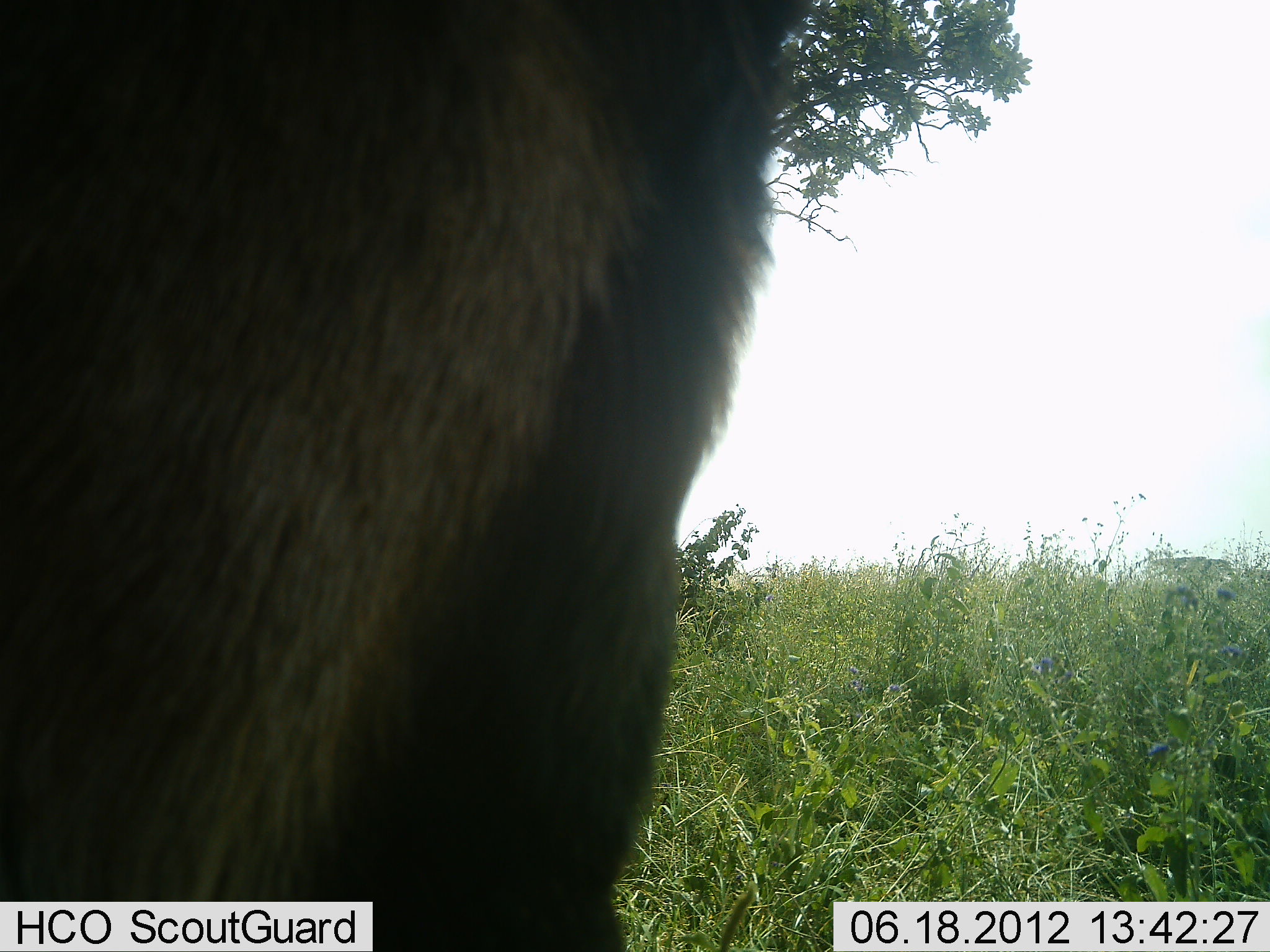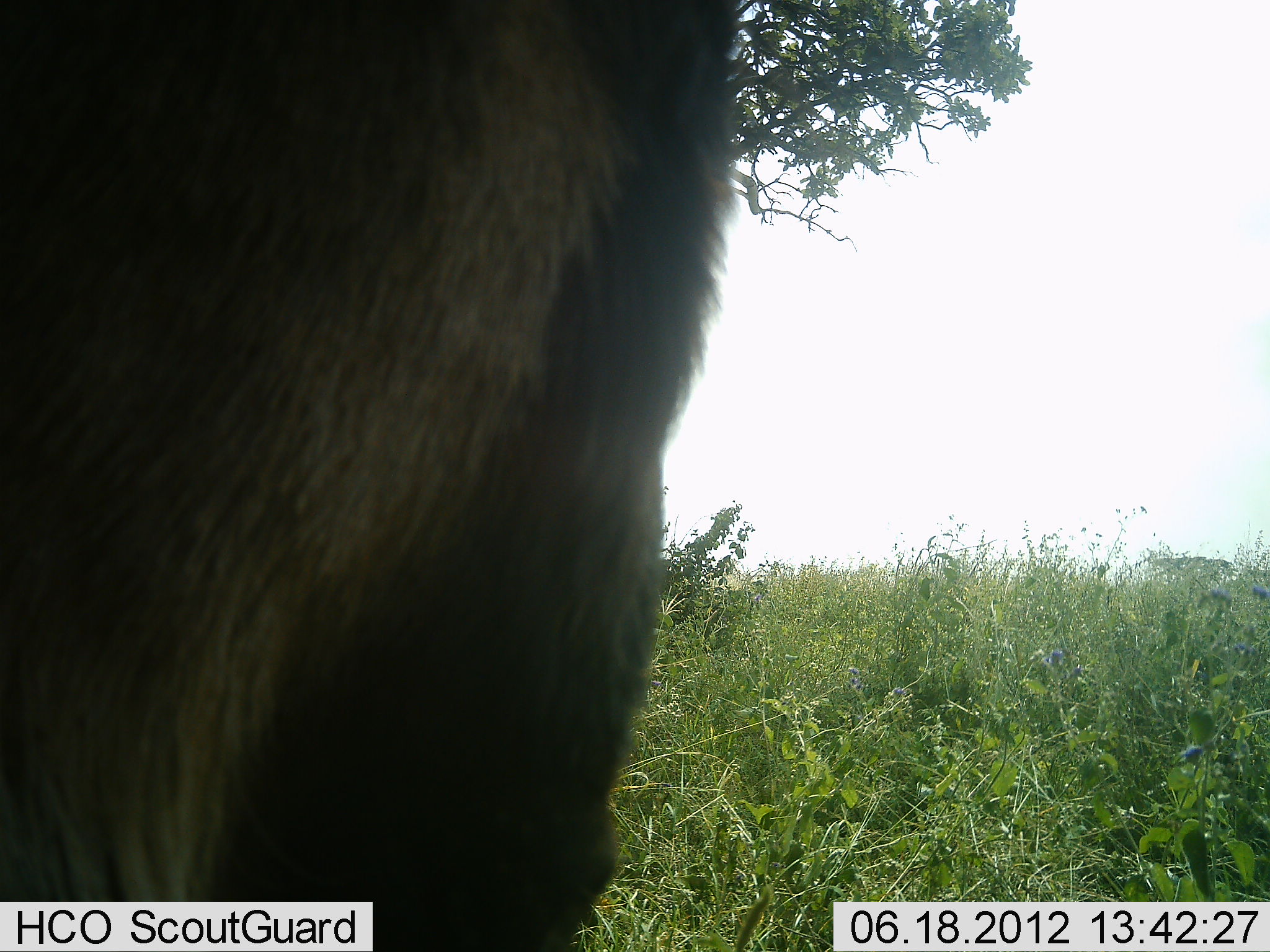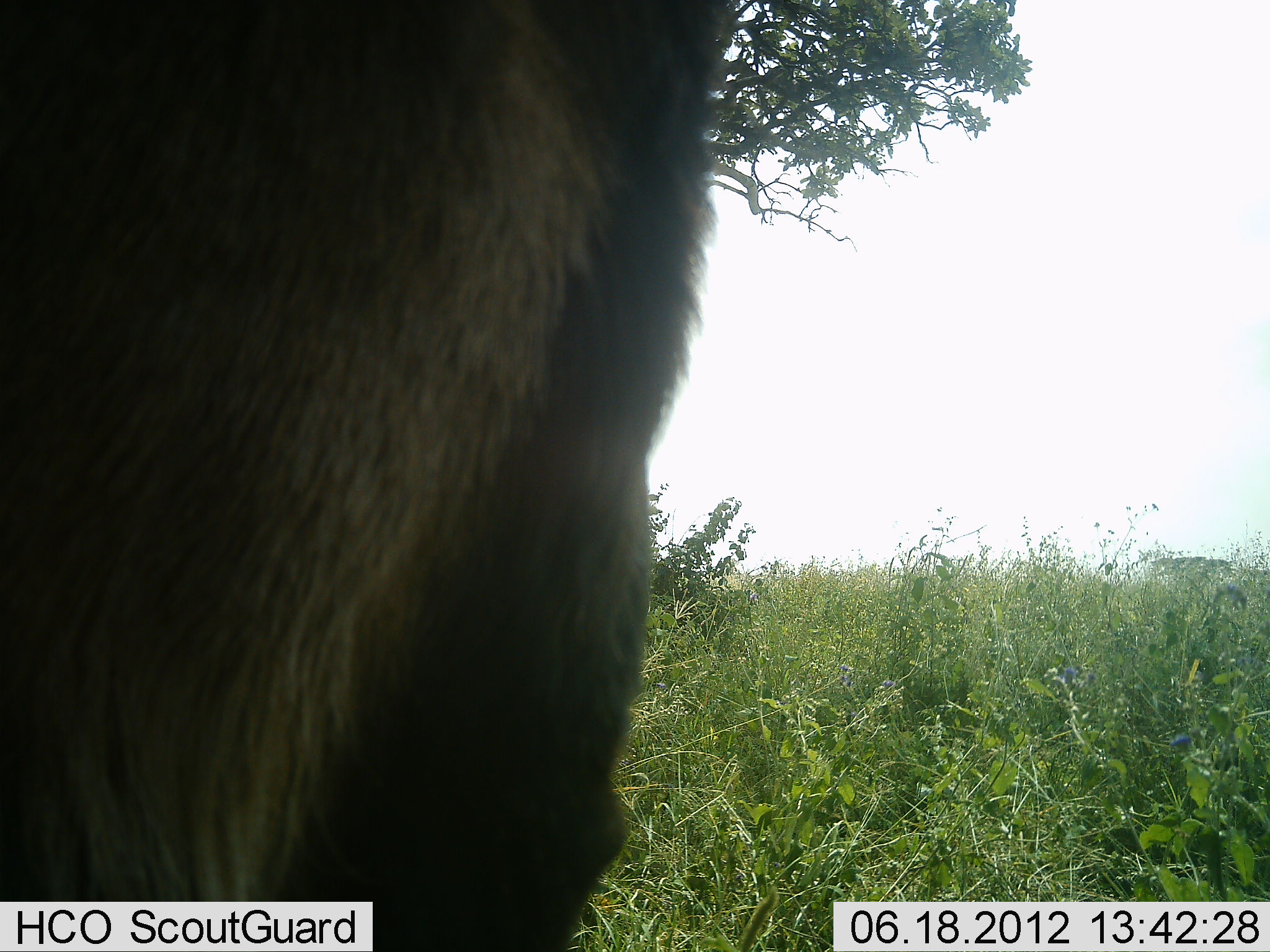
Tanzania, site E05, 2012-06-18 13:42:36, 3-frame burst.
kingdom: Animalia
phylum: Chordata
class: Mammalia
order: Artiodactyla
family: Bovidae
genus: Connochaetes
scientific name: Connochaetes taurinus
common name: blue wildebeest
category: wildebeest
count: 1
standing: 88%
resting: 0%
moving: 12%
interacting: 0%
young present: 0%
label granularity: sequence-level